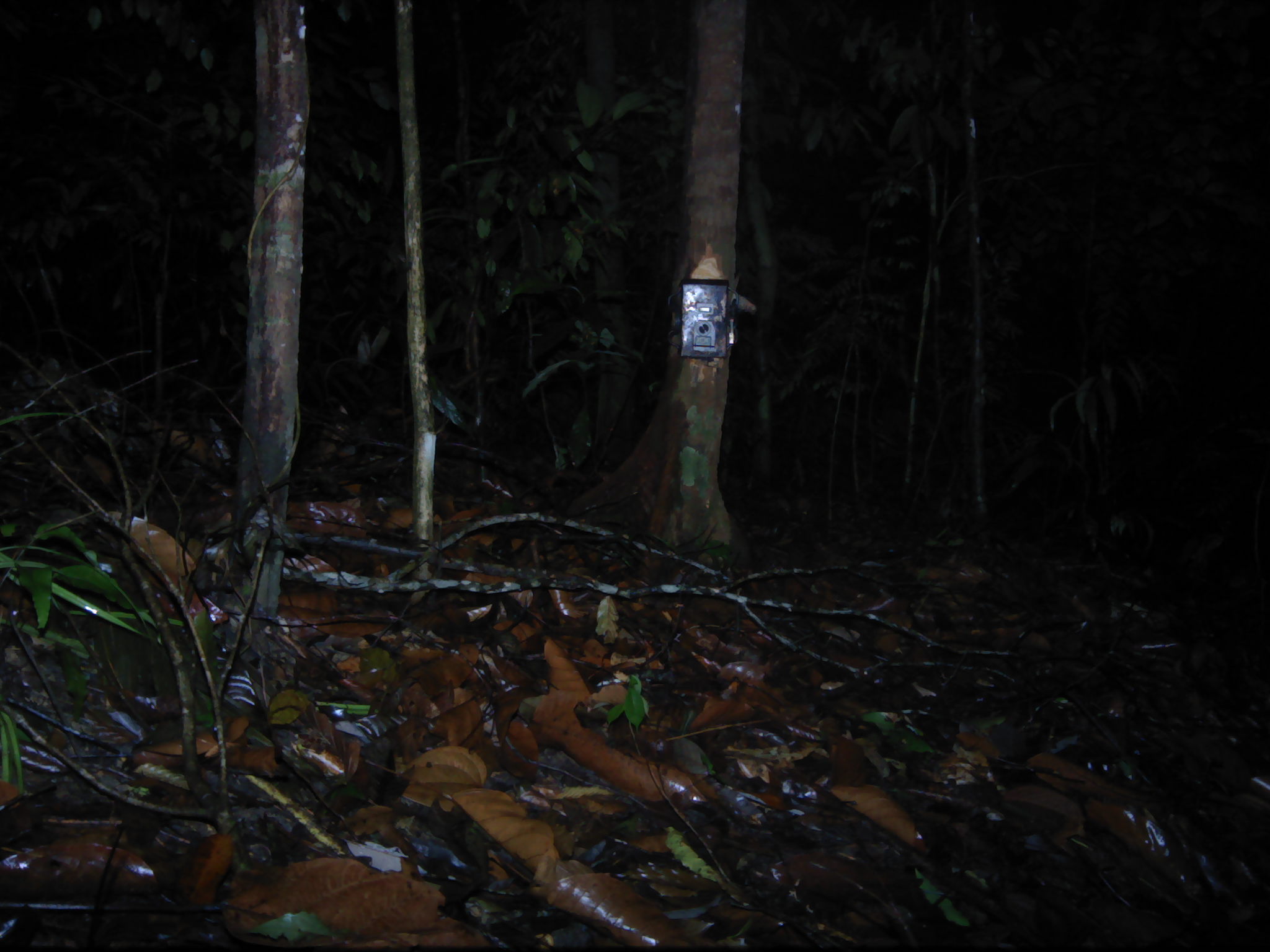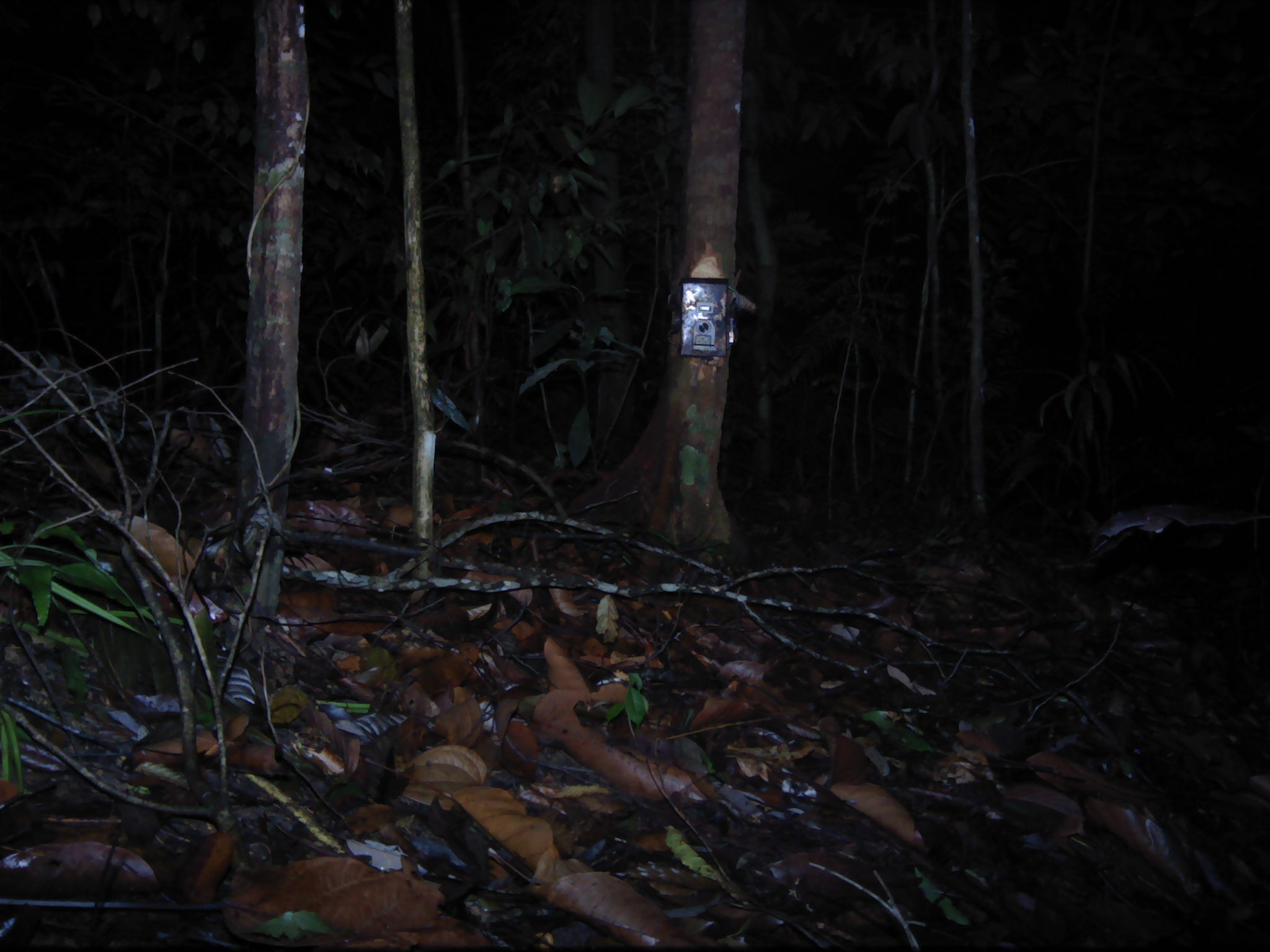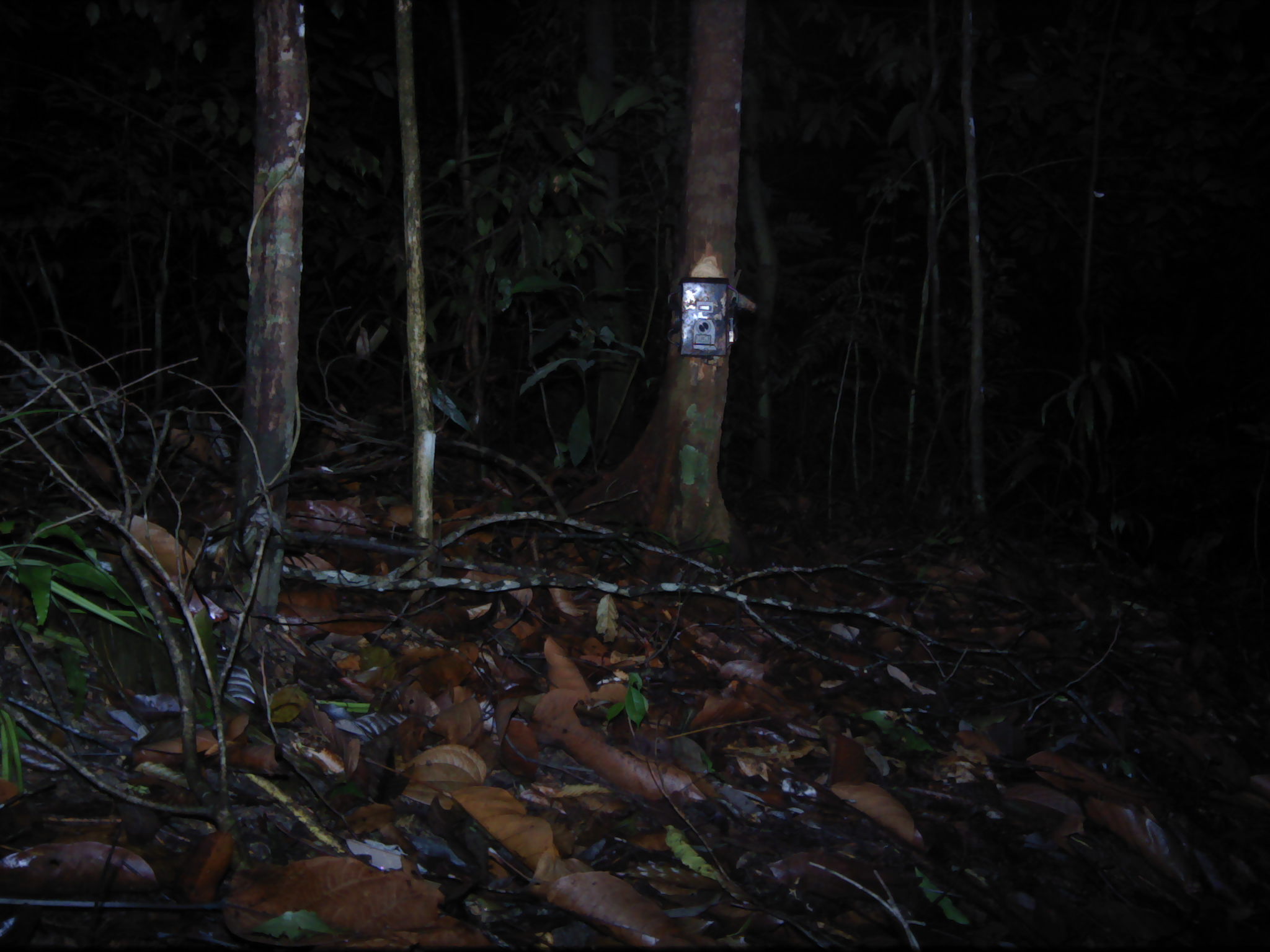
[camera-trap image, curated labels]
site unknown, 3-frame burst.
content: unidentified animal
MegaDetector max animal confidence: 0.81